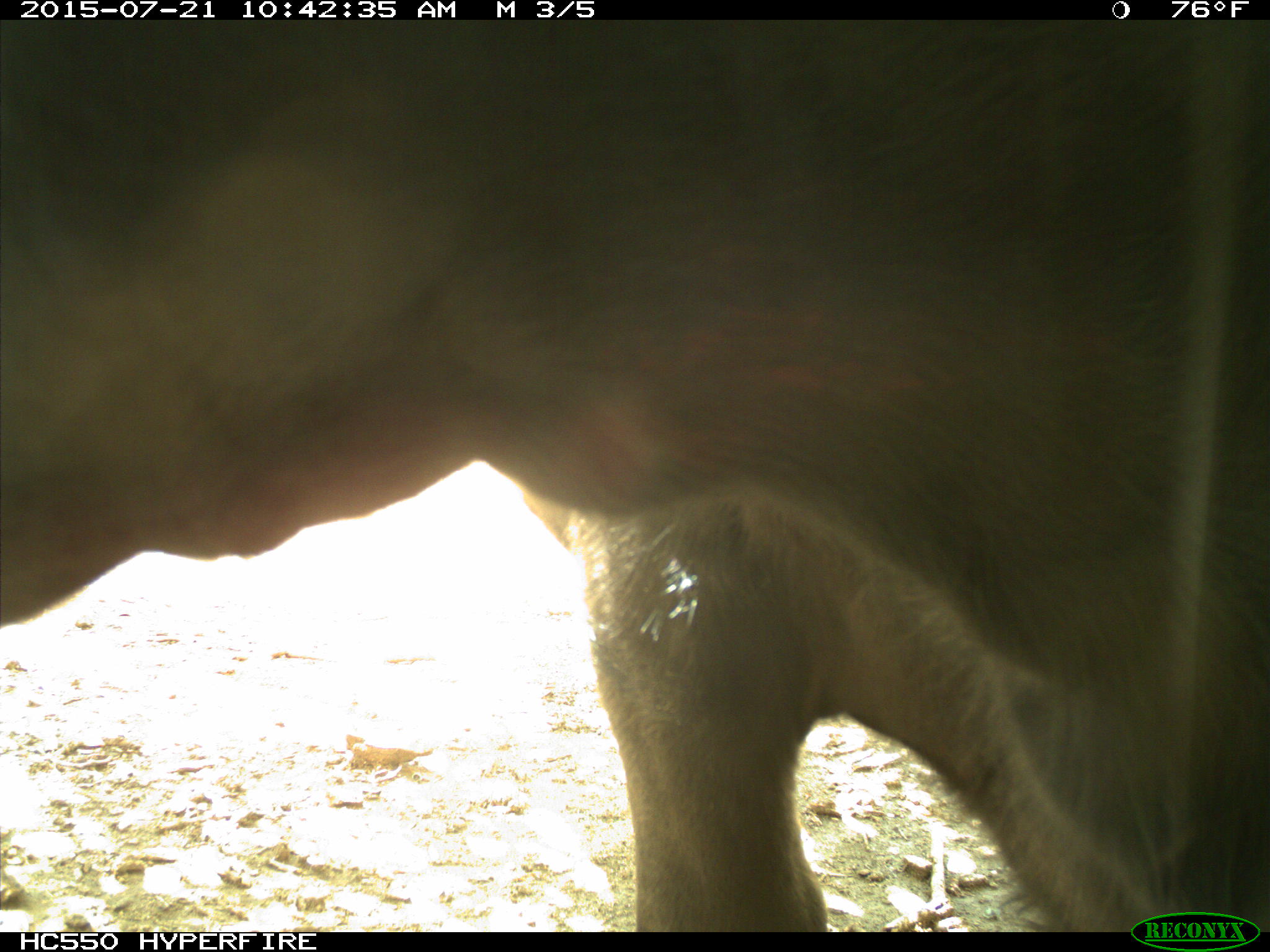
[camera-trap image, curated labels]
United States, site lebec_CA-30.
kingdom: Animalia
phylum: Chordata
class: Mammalia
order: Artiodactyla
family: Bovidae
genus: Bos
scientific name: Bos taurus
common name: domestic cow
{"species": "Bos taurus (domestic cow)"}